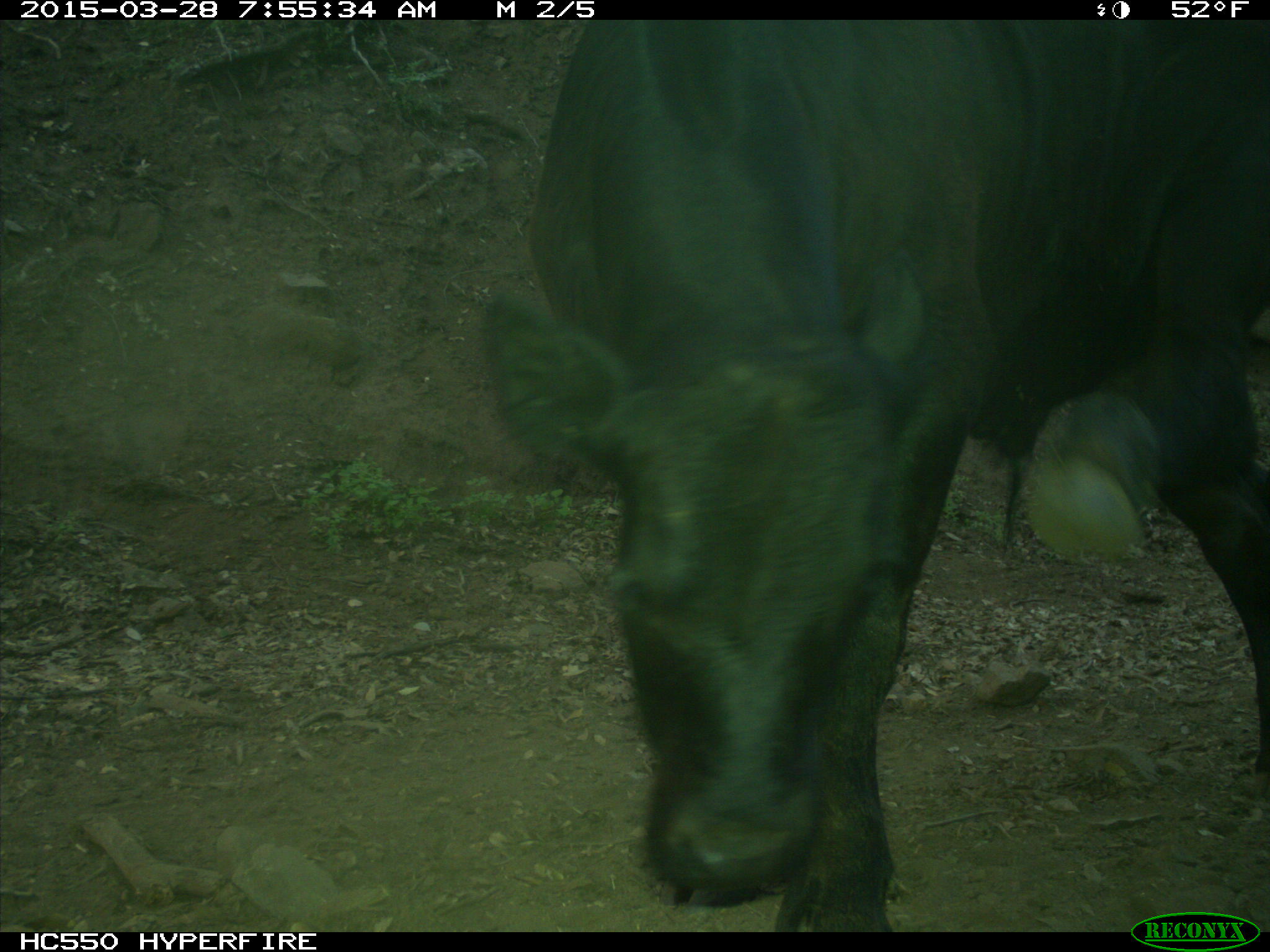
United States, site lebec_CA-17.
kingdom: Animalia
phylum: Chordata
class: Mammalia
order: Artiodactyla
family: Bovidae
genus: Bos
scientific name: Bos taurus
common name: domestic cow